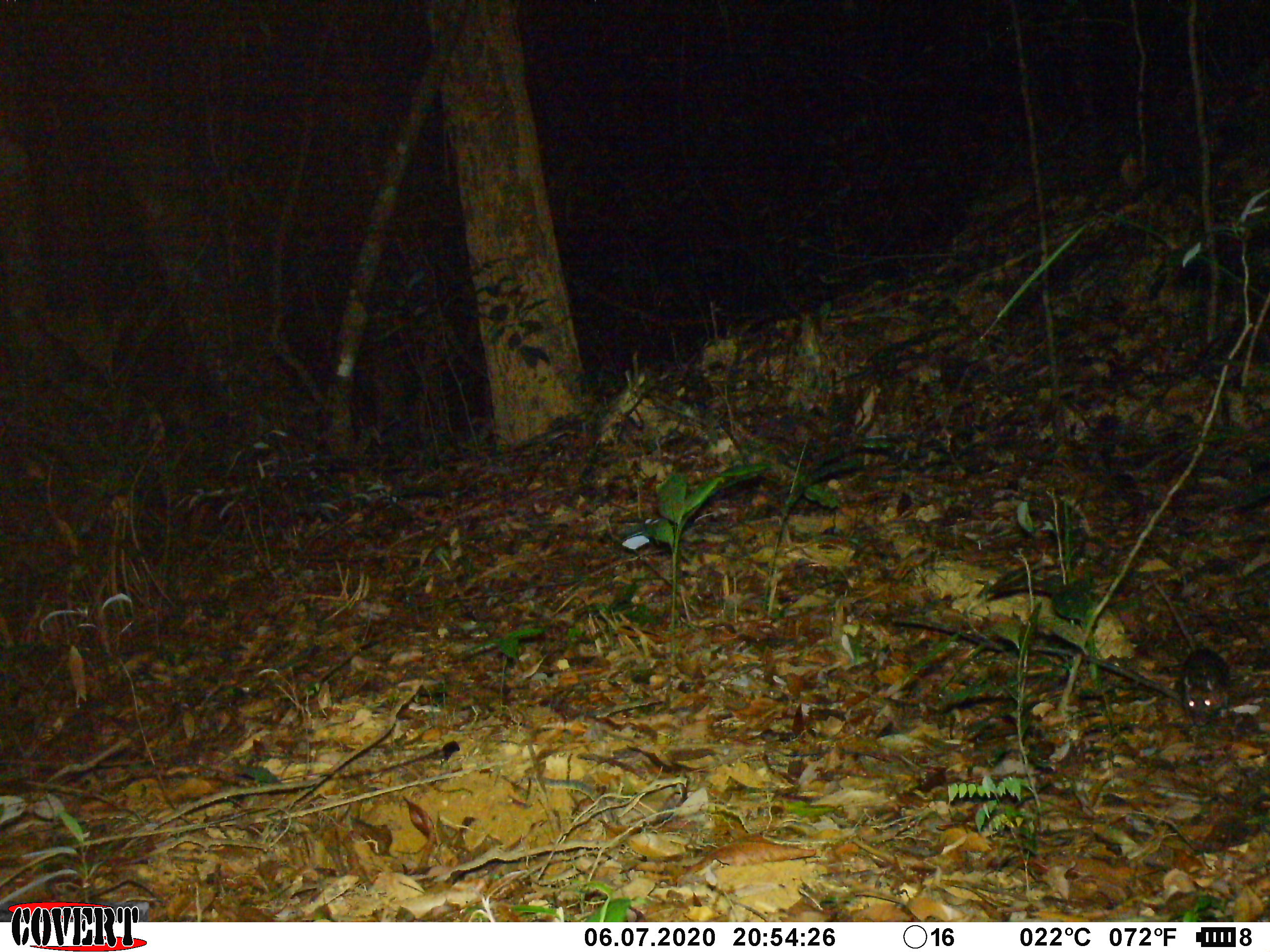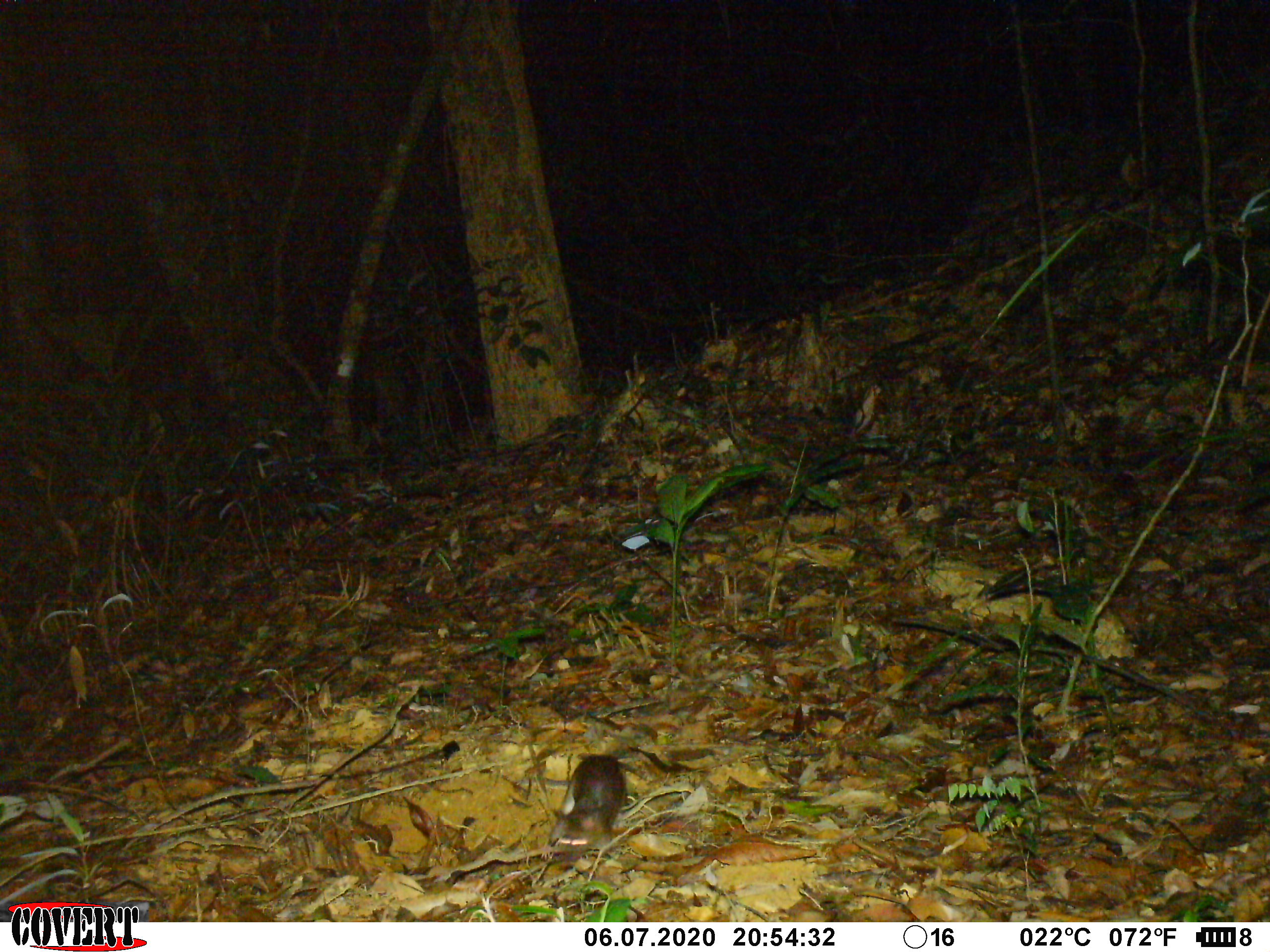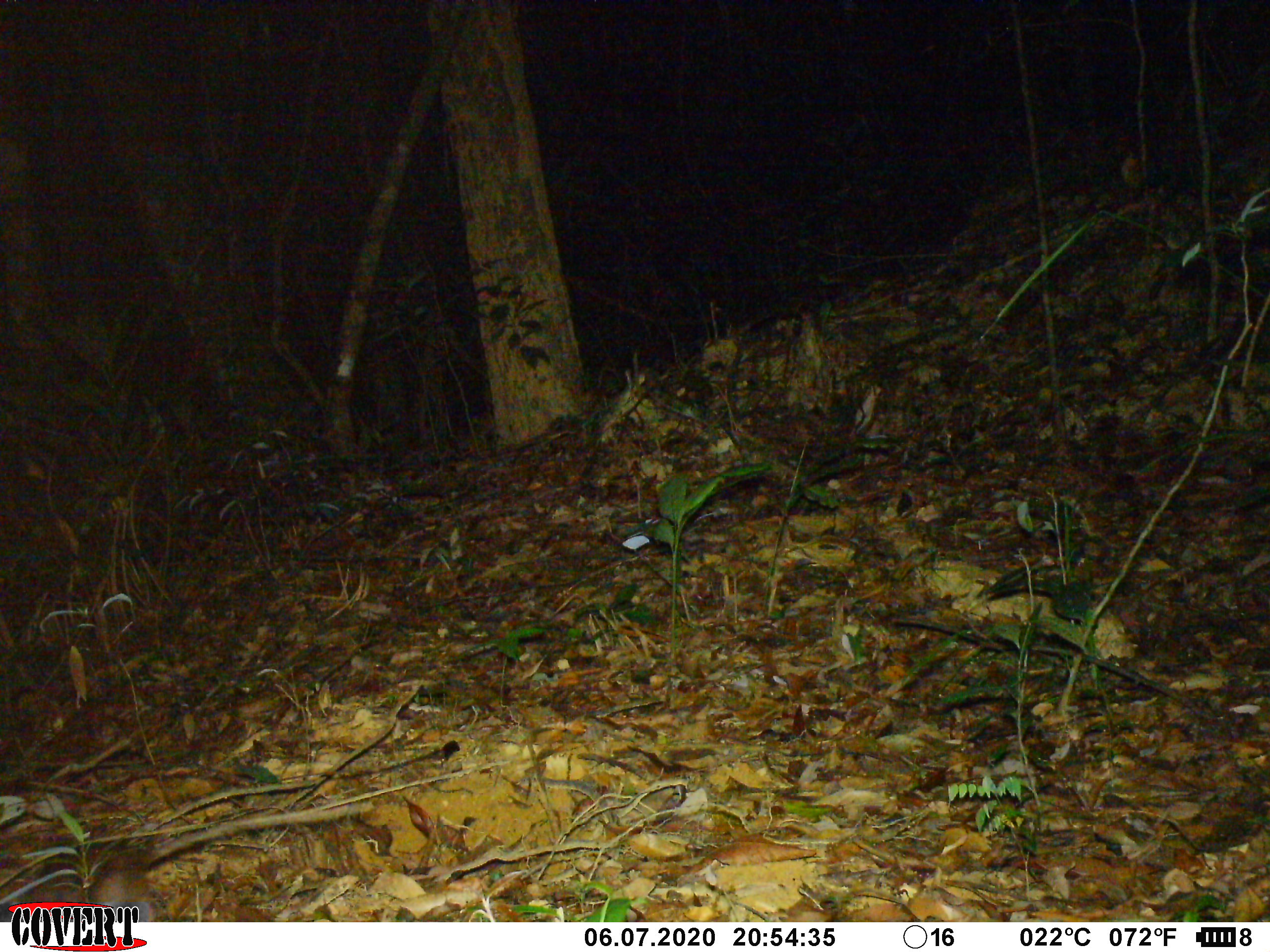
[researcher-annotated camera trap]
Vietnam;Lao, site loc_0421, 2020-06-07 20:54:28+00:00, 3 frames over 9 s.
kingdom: Animalia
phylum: Chordata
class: Mammalia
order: Rodentia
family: Muridae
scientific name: Muridae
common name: old-world mice and rats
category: unidentified murid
Unidentified murid (old-world mice and rats) (Muridae). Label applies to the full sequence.